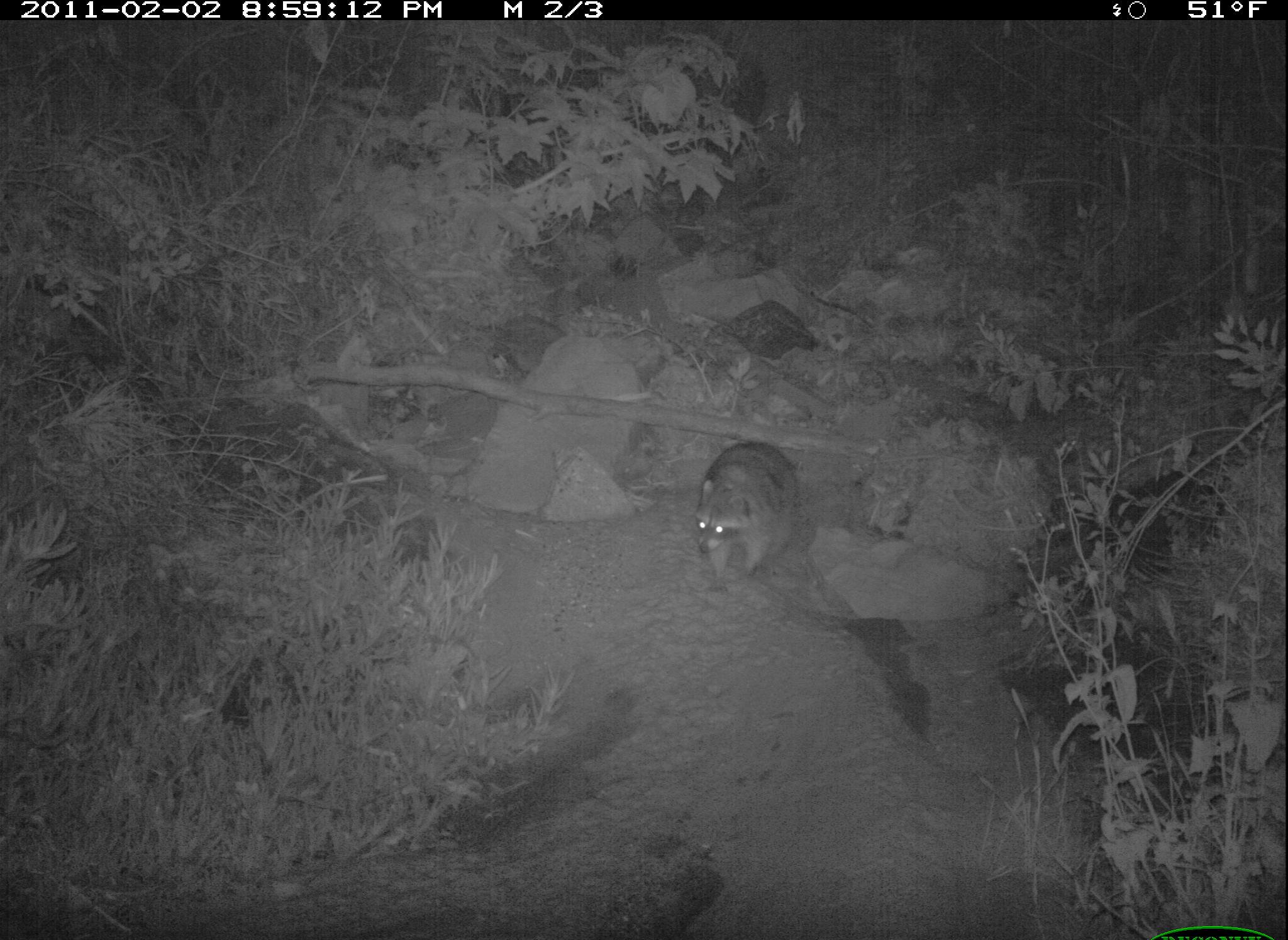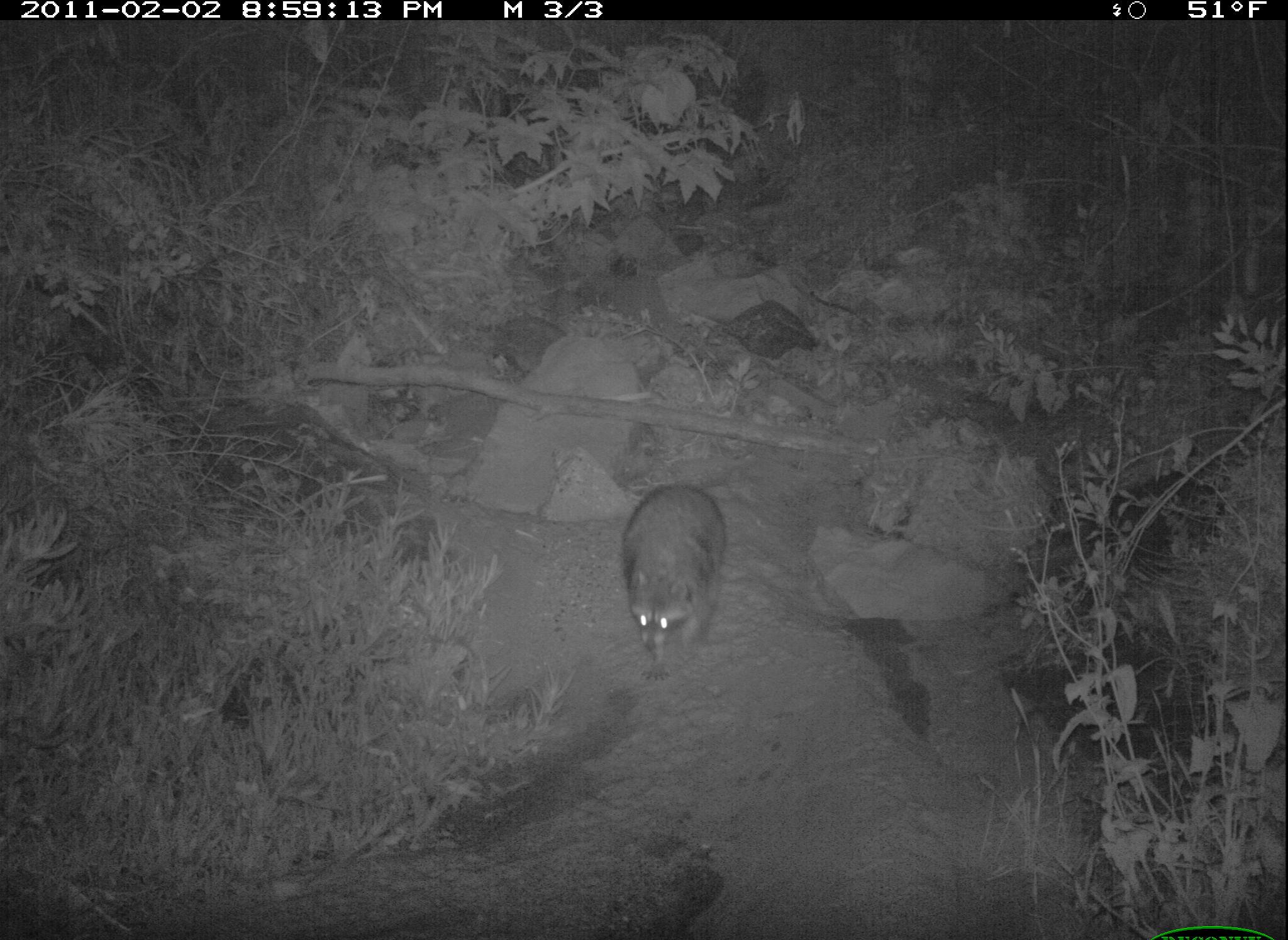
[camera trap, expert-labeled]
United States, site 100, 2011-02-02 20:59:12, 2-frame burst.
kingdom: Animalia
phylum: Chordata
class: Mammalia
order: Carnivora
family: Procyonidae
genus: Procyon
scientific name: Procyon lotor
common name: raccoon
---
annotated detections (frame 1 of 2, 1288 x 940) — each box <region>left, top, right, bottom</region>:
raccoon: <region>683, 432, 810, 604</region>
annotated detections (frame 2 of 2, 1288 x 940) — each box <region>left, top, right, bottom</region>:
raccoon: <region>617, 469, 742, 689</region>